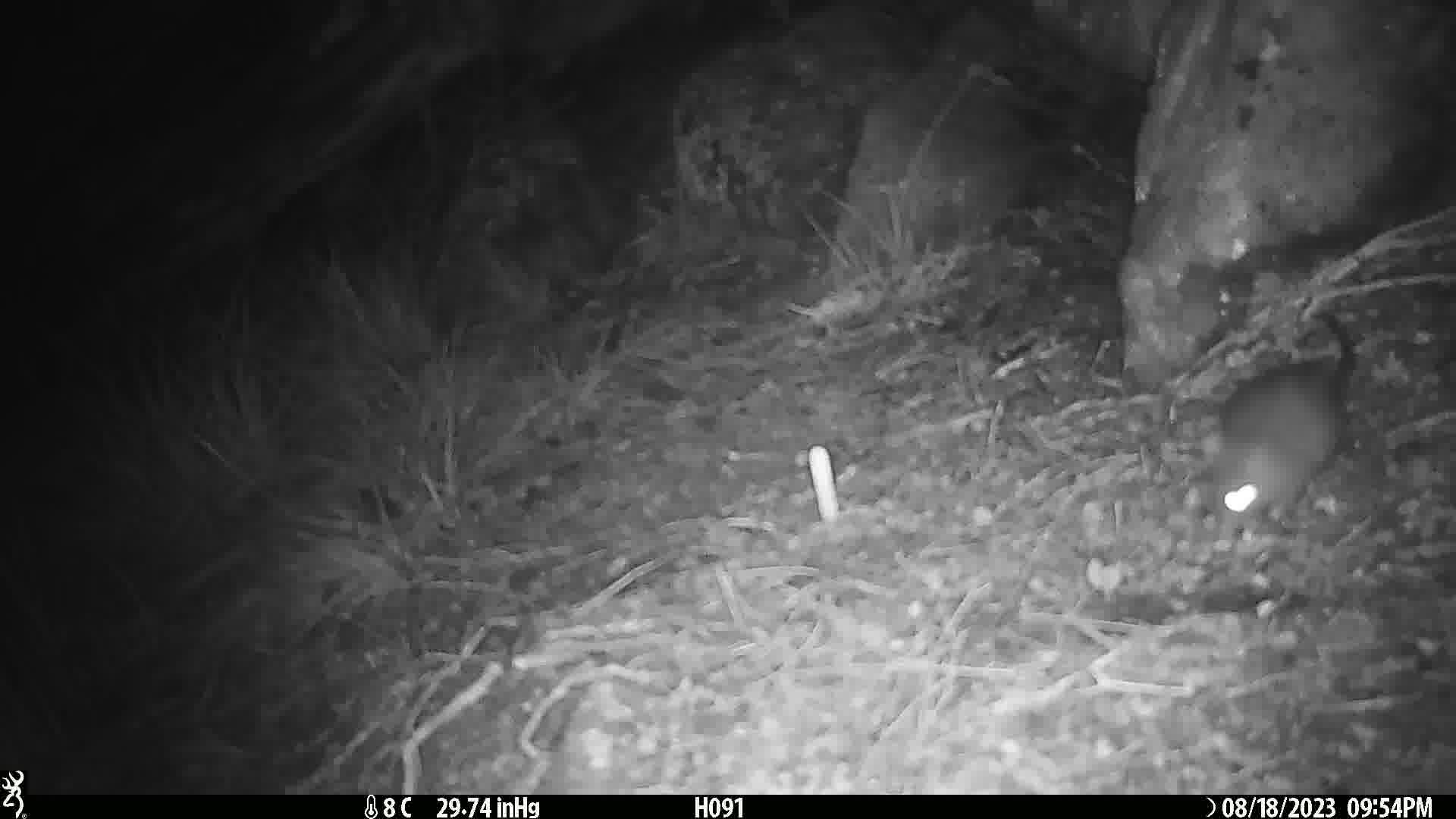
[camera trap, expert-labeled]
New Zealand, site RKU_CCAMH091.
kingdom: Animalia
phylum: Chordata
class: Mammalia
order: Rodentia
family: Muridae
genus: Rattus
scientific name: Rattus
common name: rat